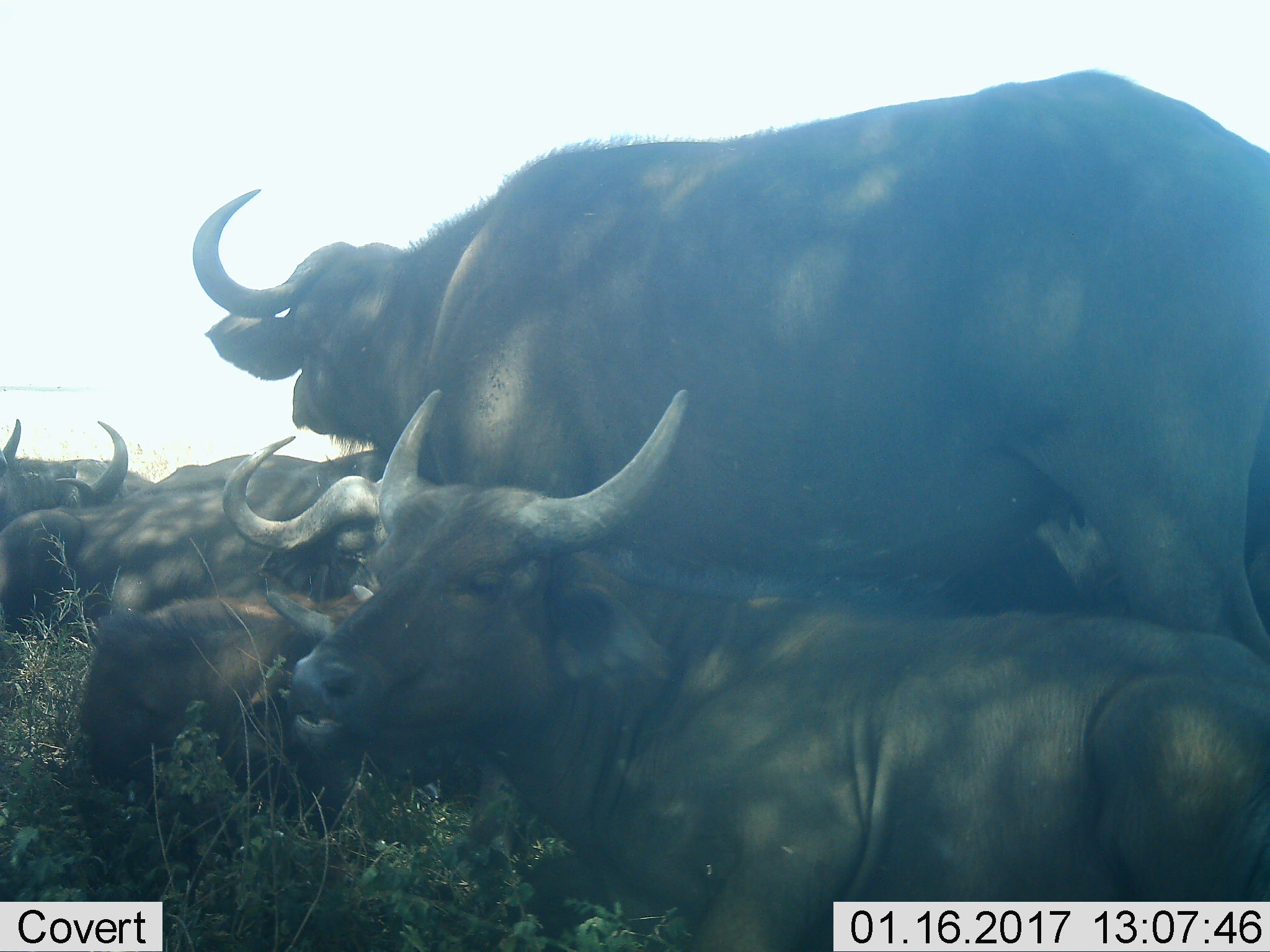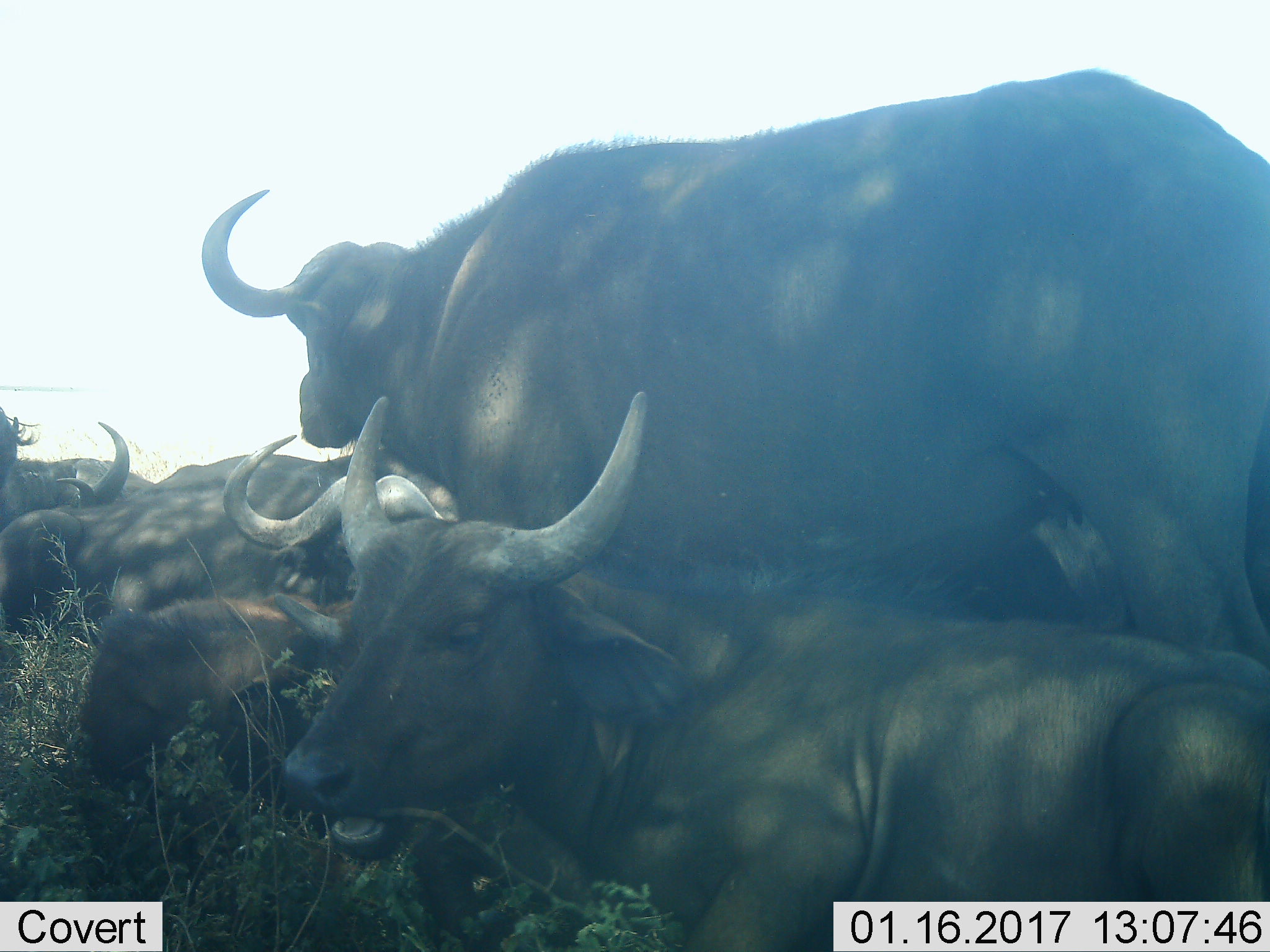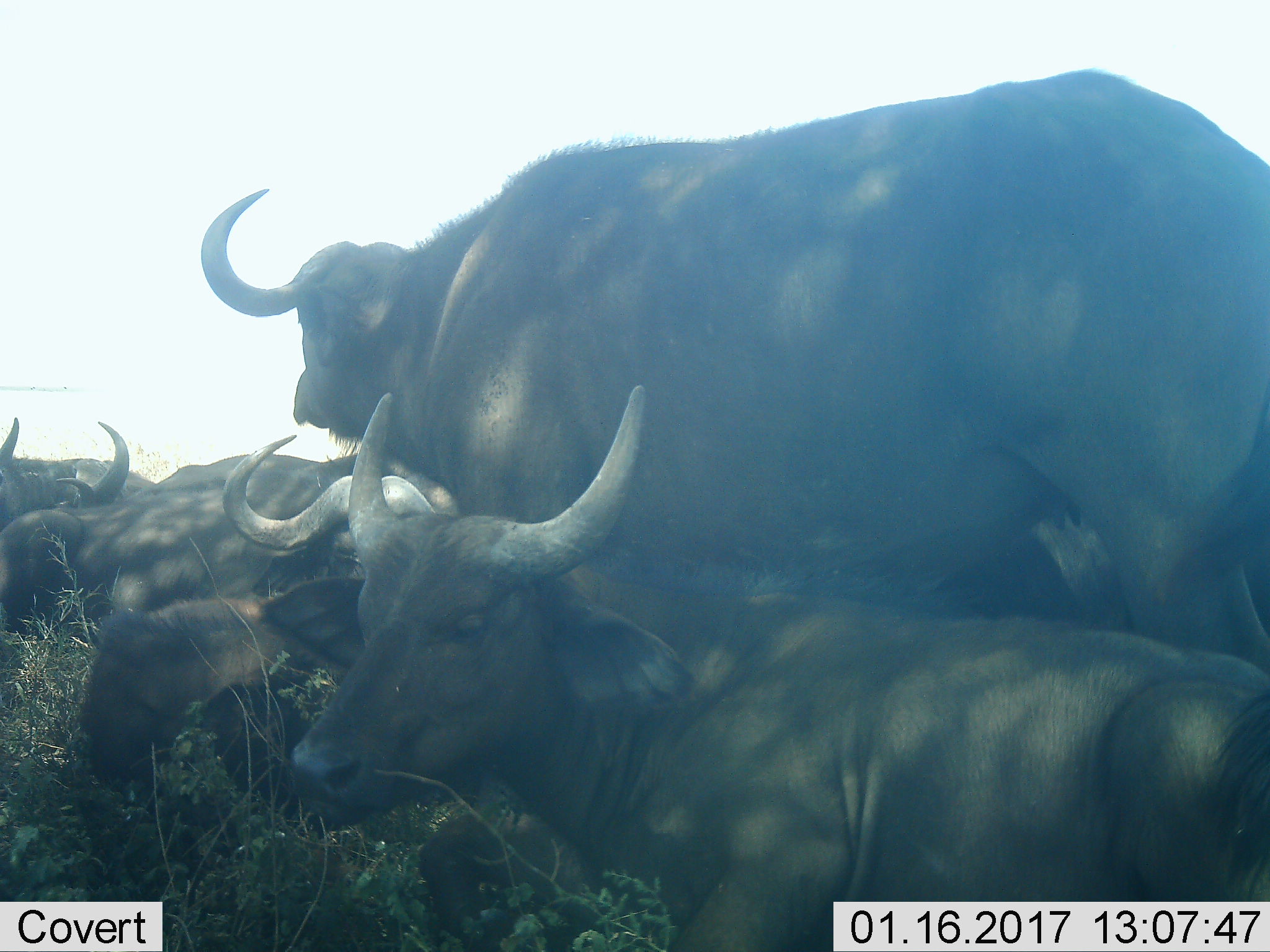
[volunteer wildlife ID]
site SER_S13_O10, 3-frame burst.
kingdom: Animalia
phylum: Chordata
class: Mammalia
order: Artiodactyla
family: Bovidae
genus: Syncerus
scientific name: Syncerus caffer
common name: african buffalo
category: buffalo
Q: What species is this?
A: Buffalo (african buffalo) (Syncerus caffer).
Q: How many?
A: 6.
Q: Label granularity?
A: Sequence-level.